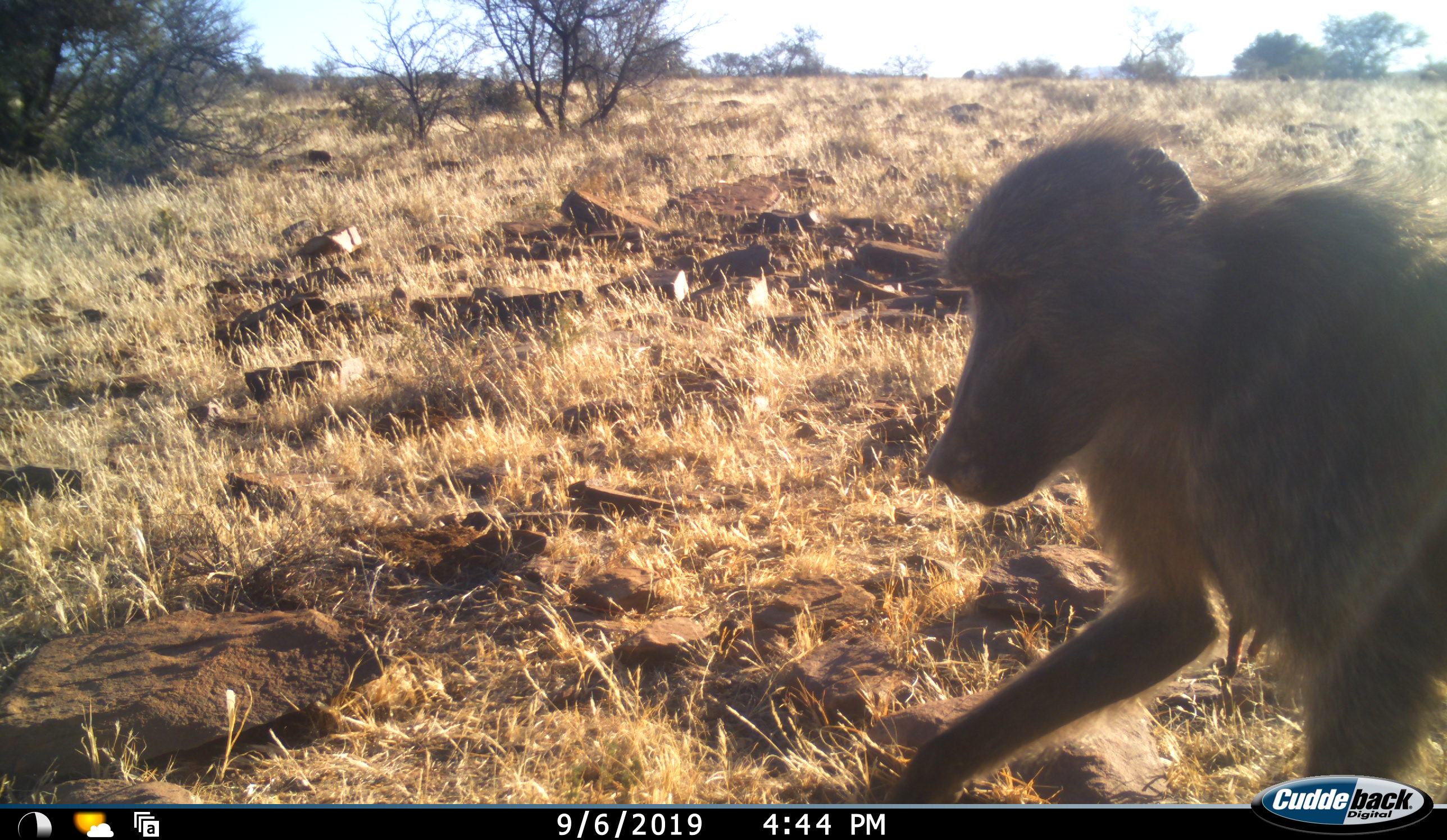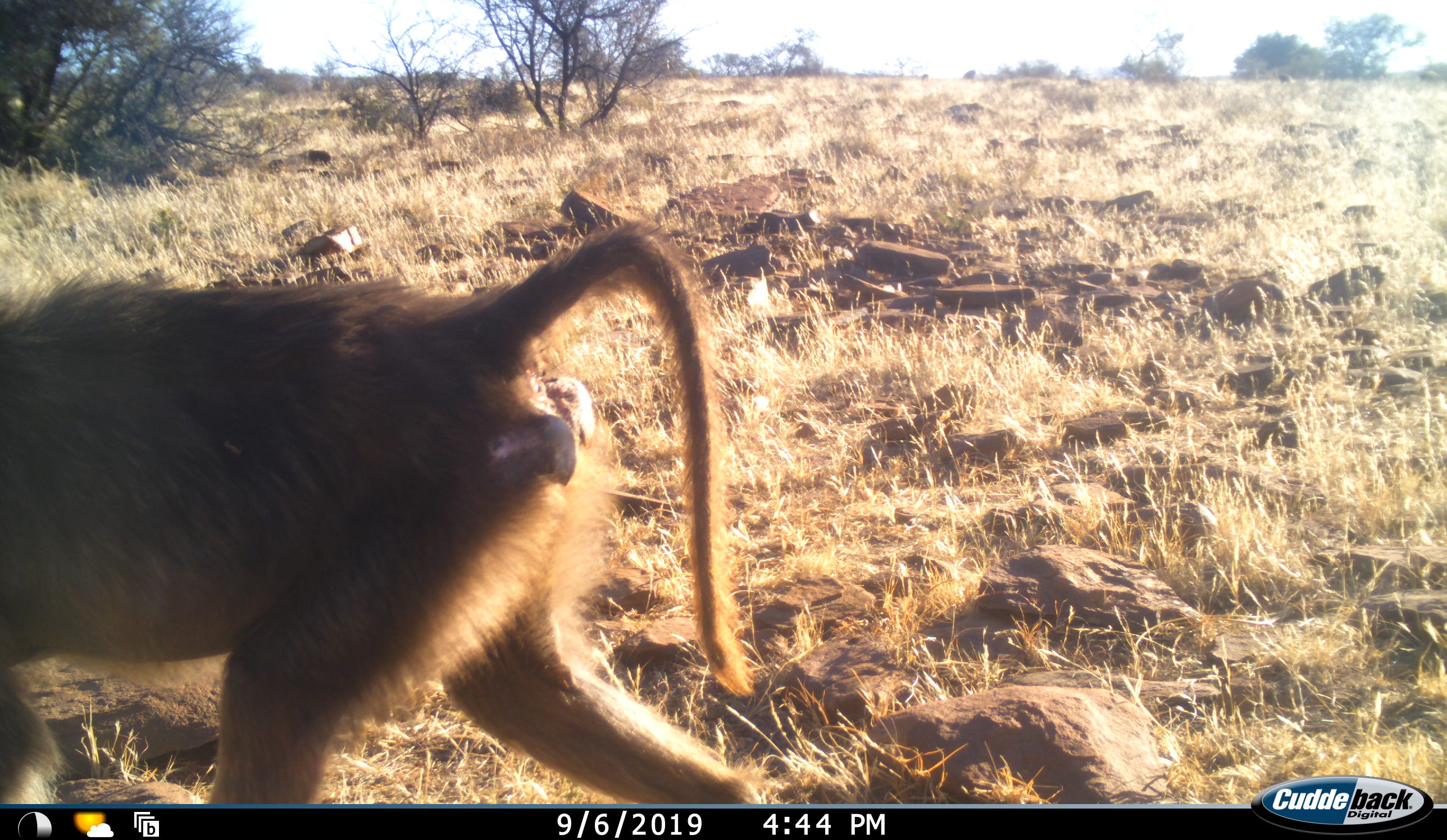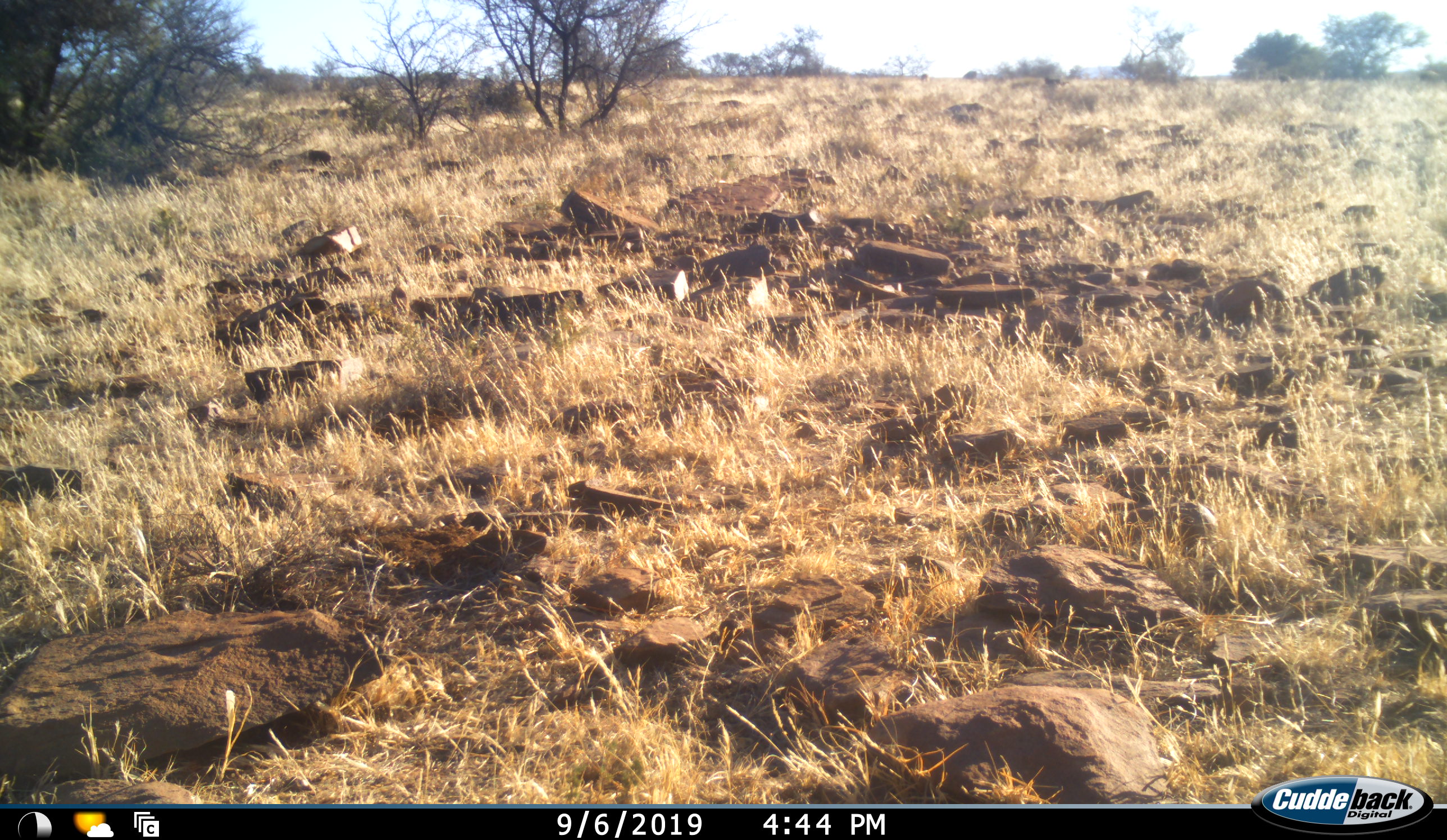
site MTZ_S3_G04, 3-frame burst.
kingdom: Animalia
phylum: Chordata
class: Mammalia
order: Primates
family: Cercopithecidae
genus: Papio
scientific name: Papio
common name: baboon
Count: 1.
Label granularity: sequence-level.